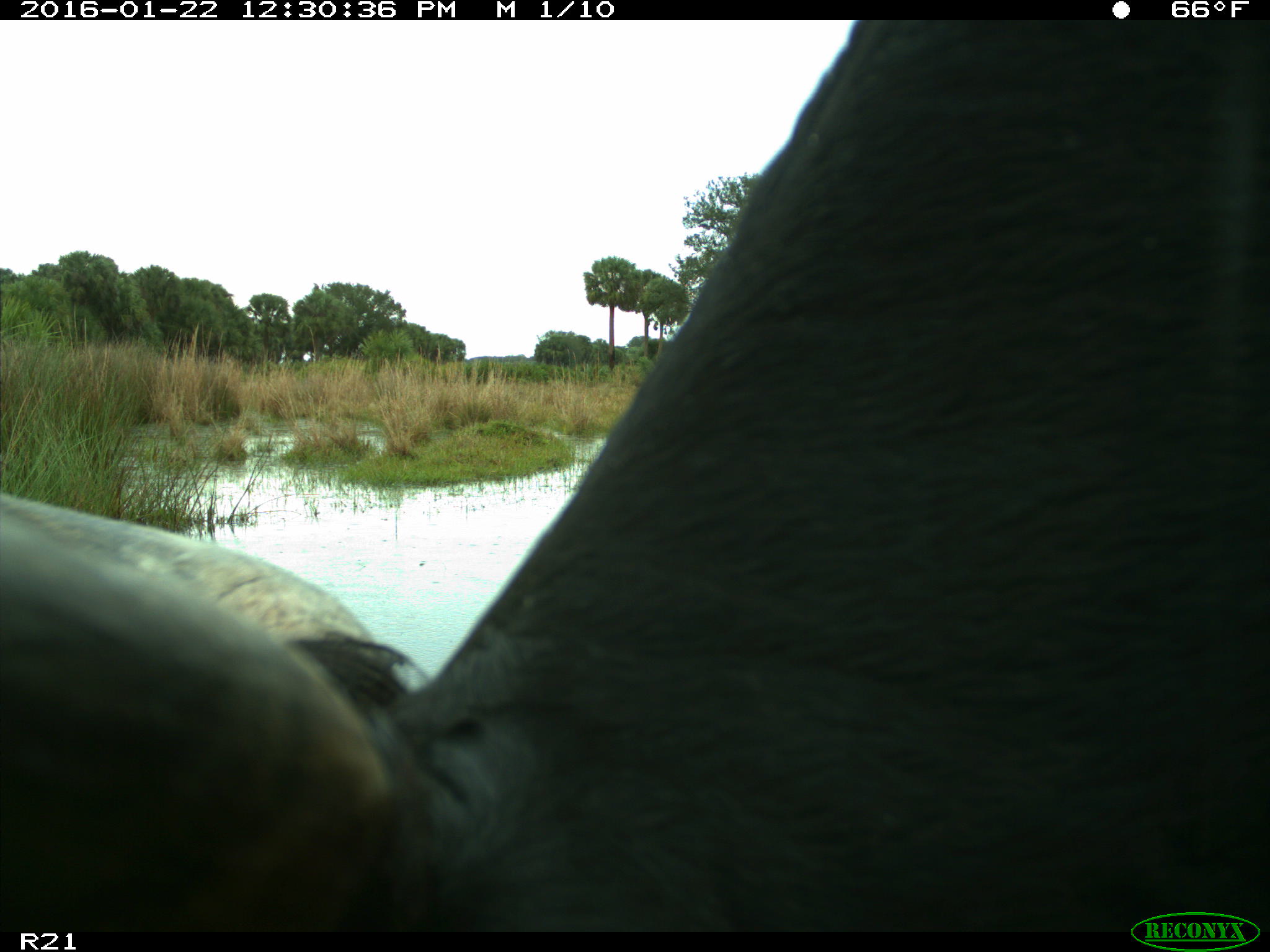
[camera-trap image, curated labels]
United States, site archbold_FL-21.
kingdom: Animalia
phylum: Chordata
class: Mammalia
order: Artiodactyla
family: Bovidae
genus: Bos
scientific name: Bos taurus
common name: domestic cow